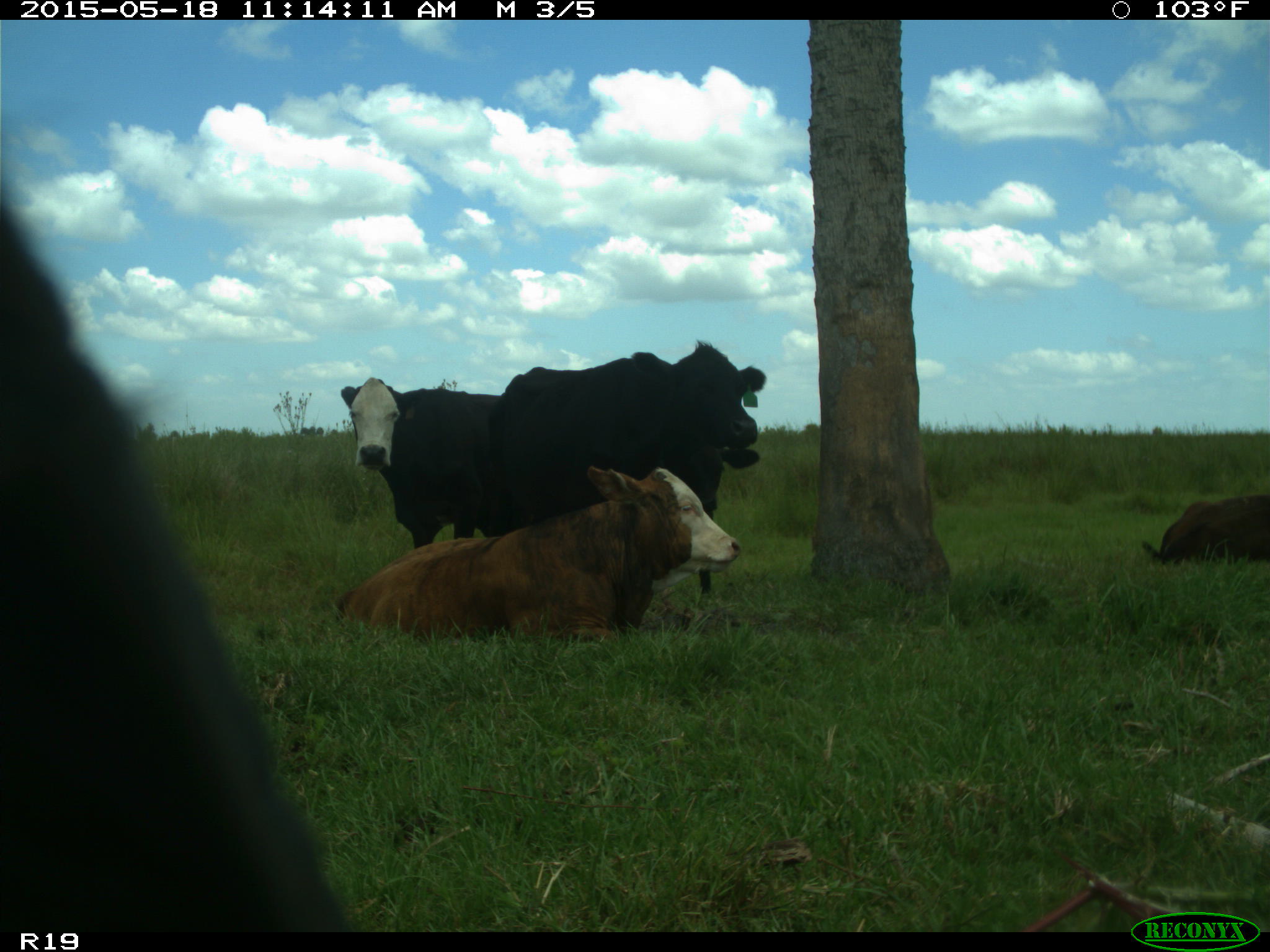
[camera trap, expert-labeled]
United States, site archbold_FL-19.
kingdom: Animalia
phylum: Chordata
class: Mammalia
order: Artiodactyla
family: Bovidae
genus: Bos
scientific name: Bos taurus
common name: domestic cow